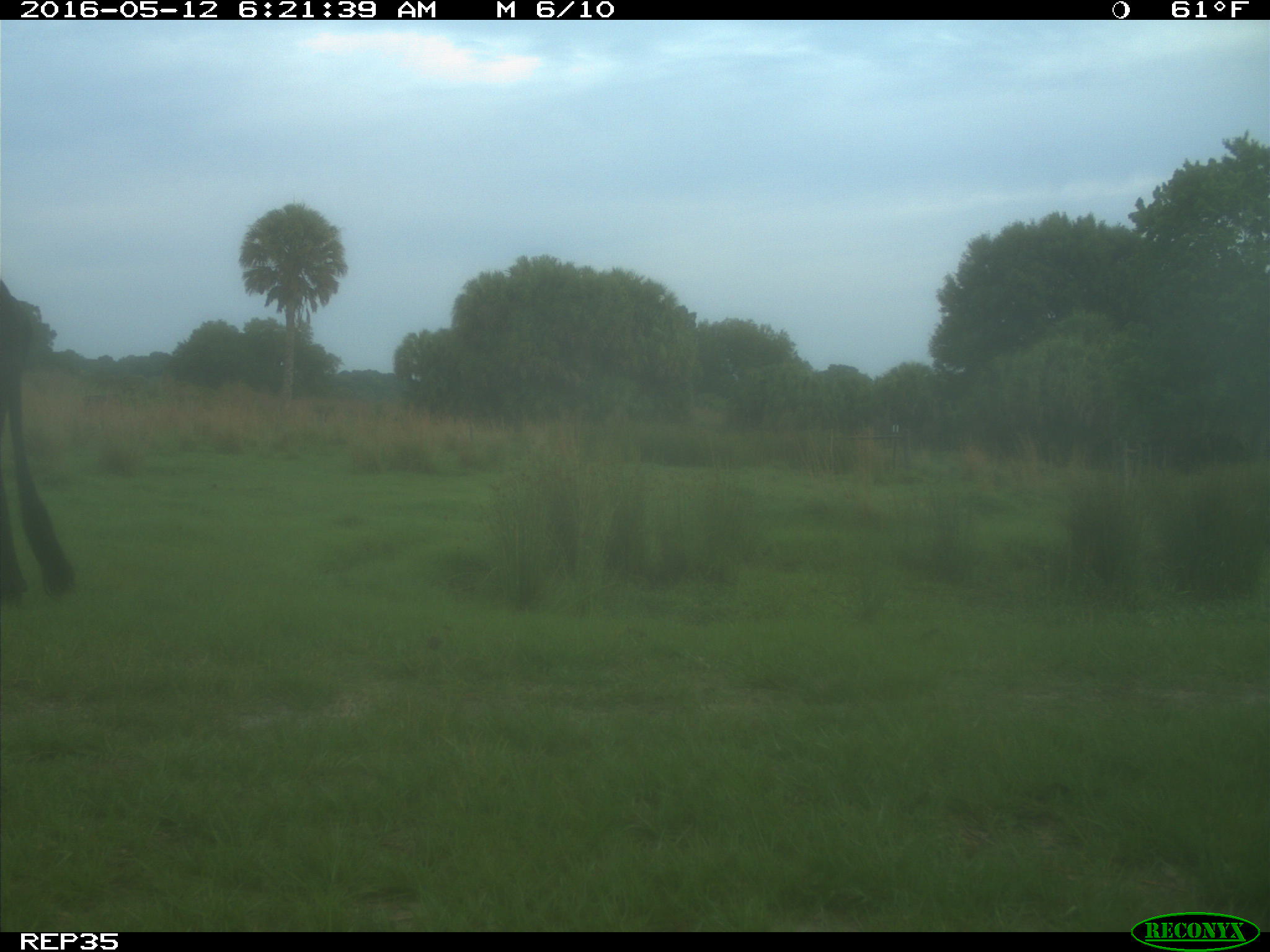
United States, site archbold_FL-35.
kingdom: Animalia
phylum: Chordata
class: Mammalia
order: Artiodactyla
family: Bovidae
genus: Bos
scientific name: Bos taurus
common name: domestic cow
Bos taurus (domestic cow).